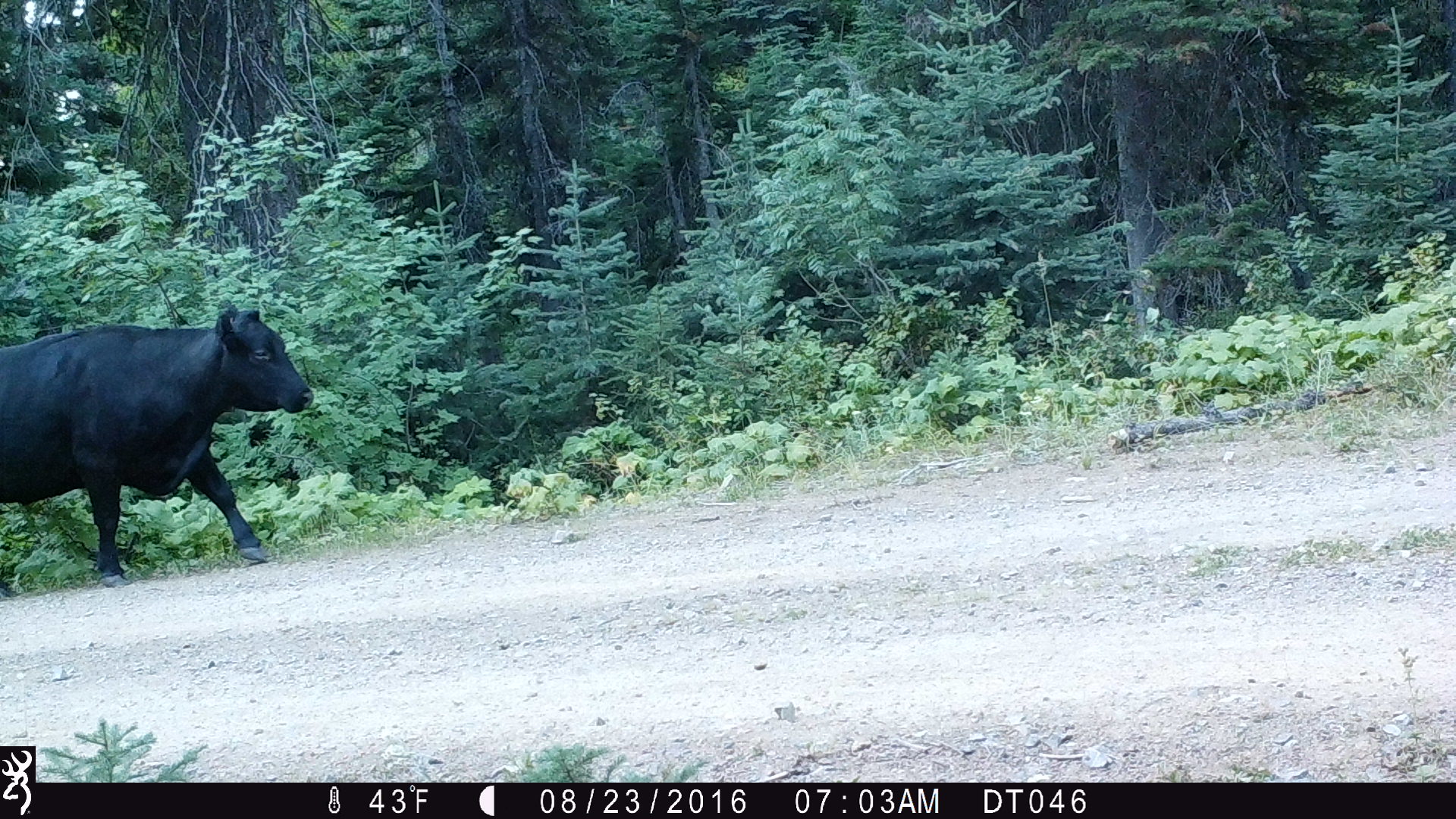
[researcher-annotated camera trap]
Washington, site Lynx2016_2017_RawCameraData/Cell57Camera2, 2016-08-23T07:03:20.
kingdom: Animalia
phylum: Chordata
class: Mammalia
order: Artiodactyla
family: Bovidae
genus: Bos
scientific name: Bos taurus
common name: domestic cattle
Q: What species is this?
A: Domestic cattle (Bos taurus).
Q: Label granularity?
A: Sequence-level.